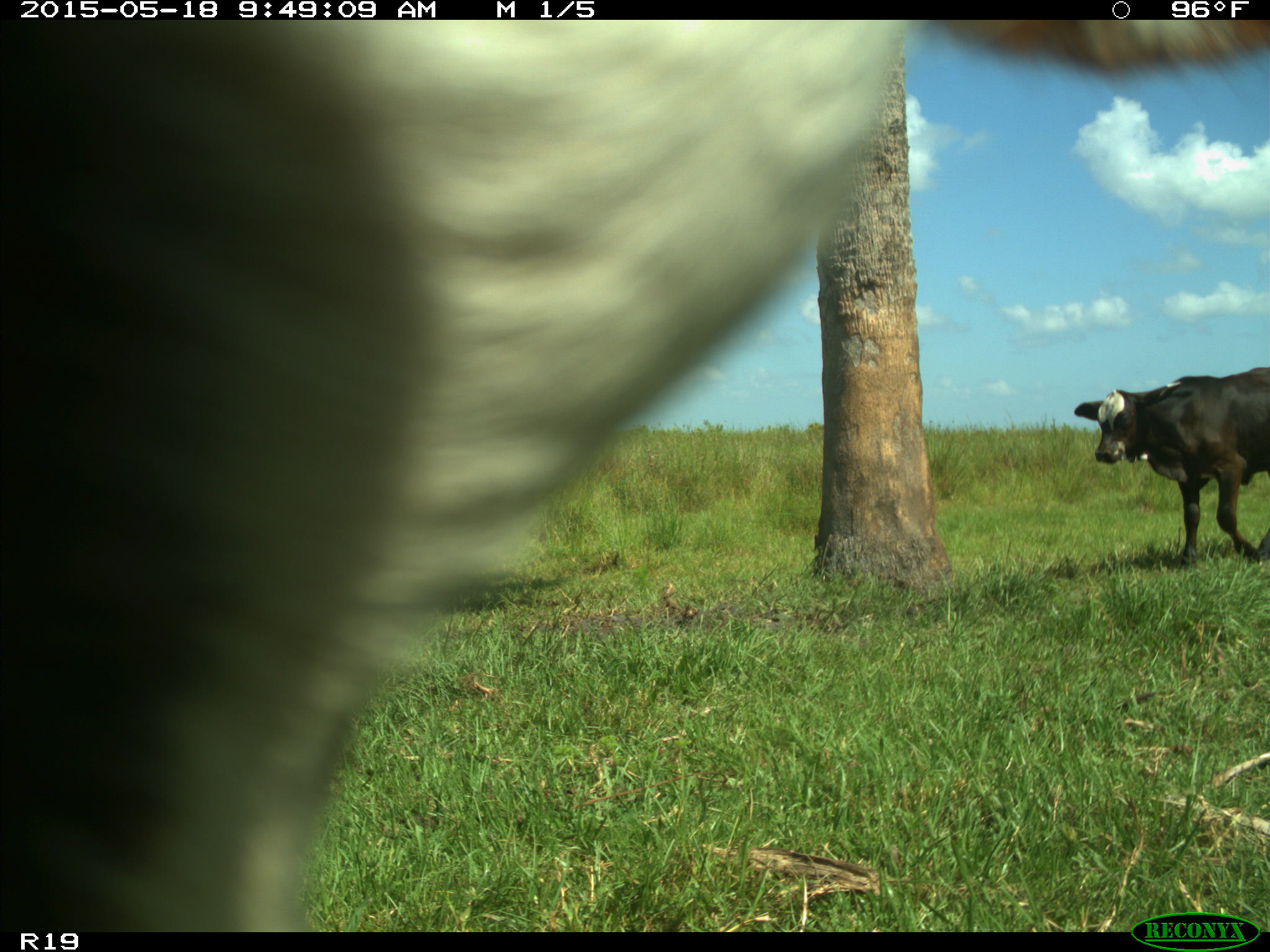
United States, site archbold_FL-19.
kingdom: Animalia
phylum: Chordata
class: Mammalia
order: Artiodactyla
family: Bovidae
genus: Bos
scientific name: Bos taurus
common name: domestic cow